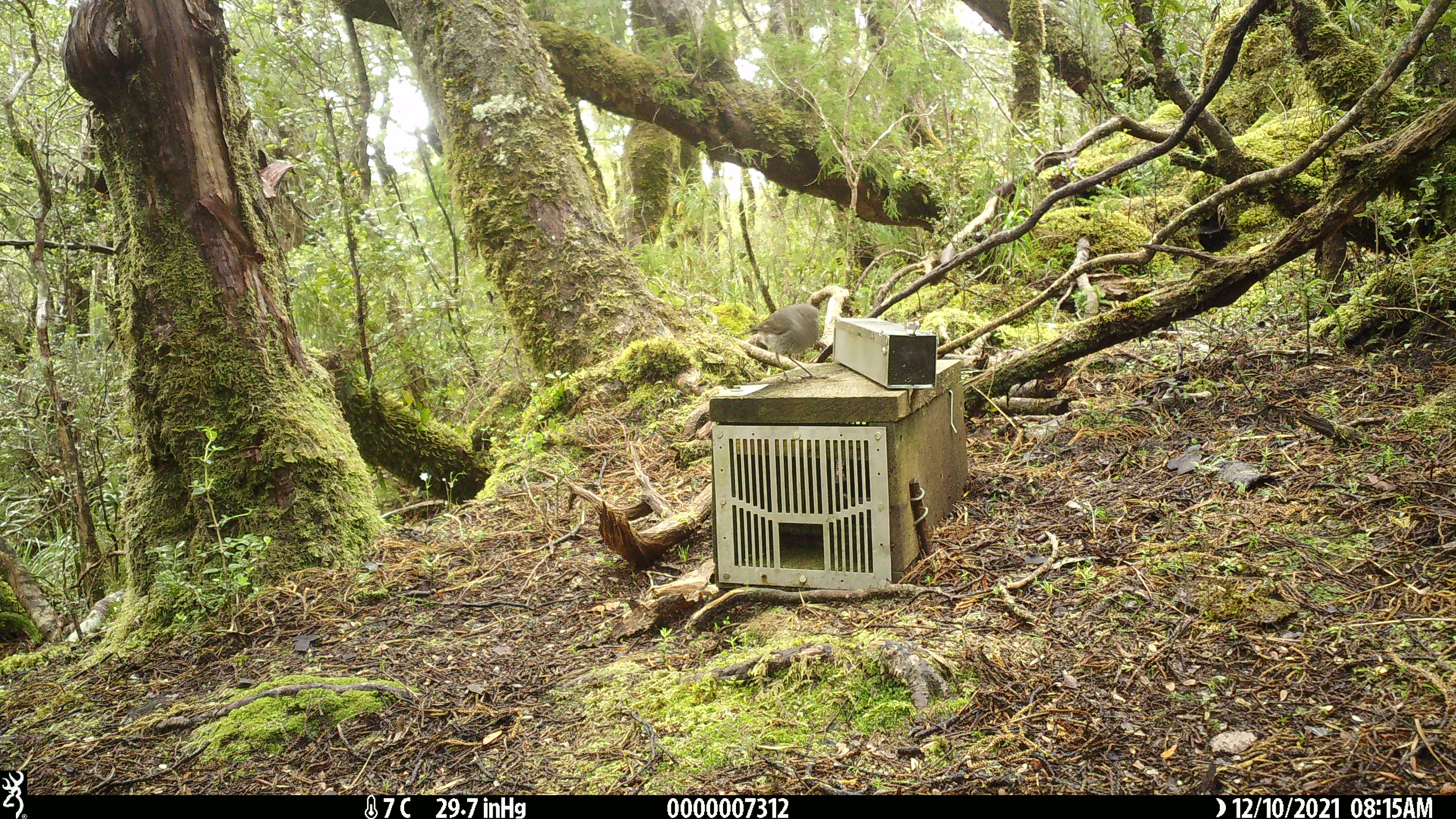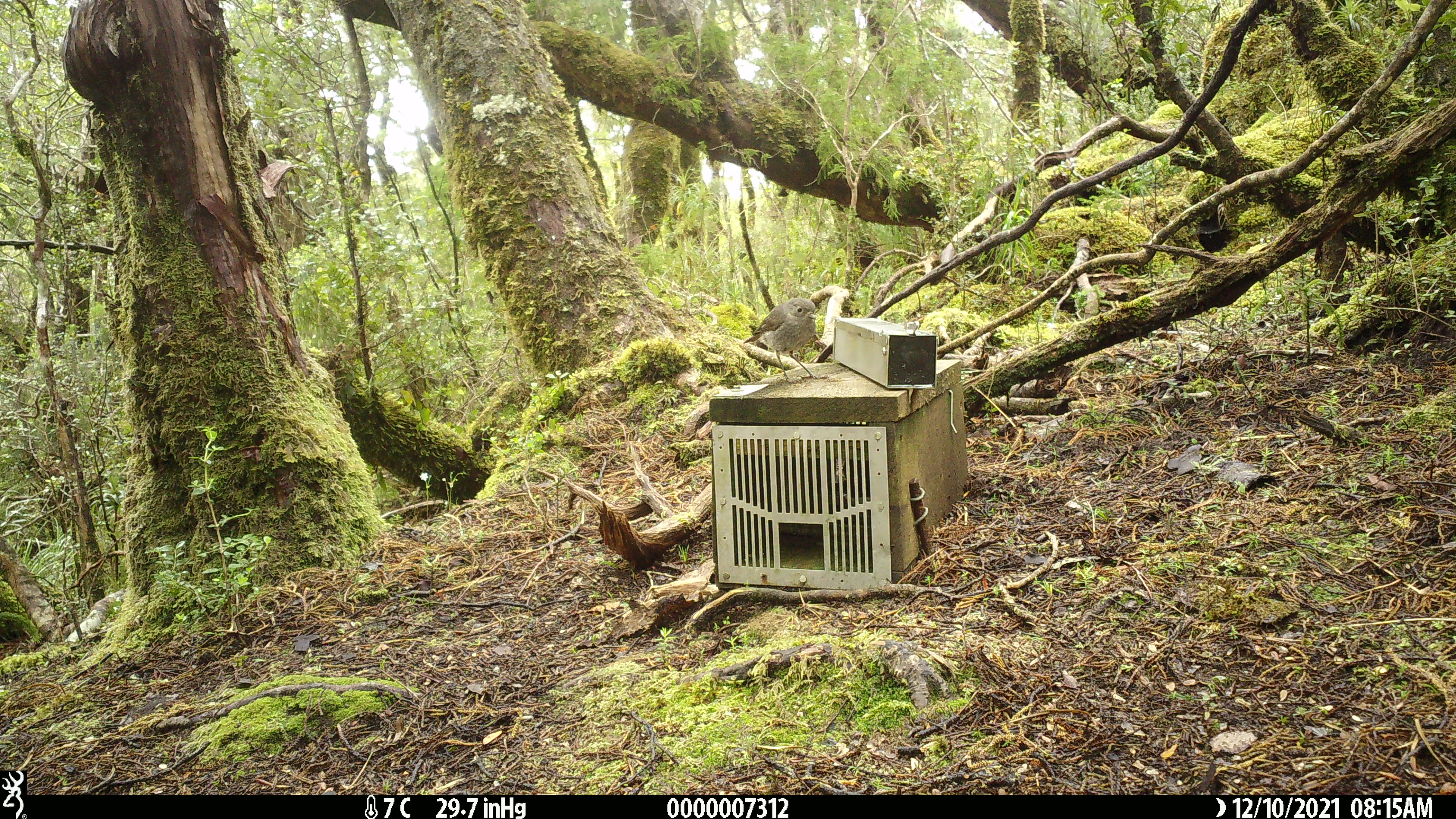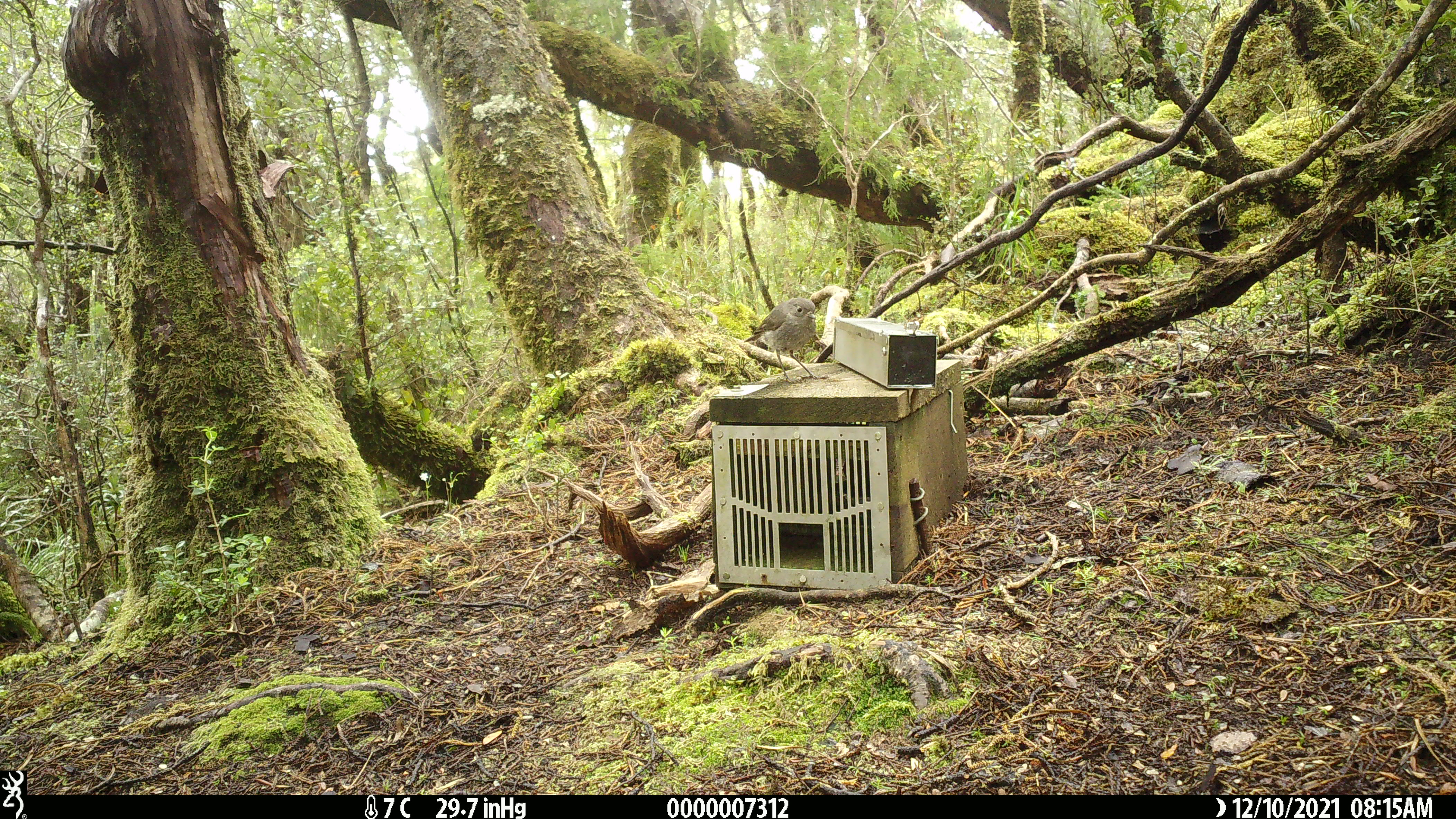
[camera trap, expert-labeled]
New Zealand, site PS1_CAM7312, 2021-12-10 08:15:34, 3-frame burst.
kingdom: Animalia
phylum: Chordata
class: Aves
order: Passeriformes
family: Petroicidae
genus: Petroica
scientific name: Petroica australis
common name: new zealand robin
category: robin